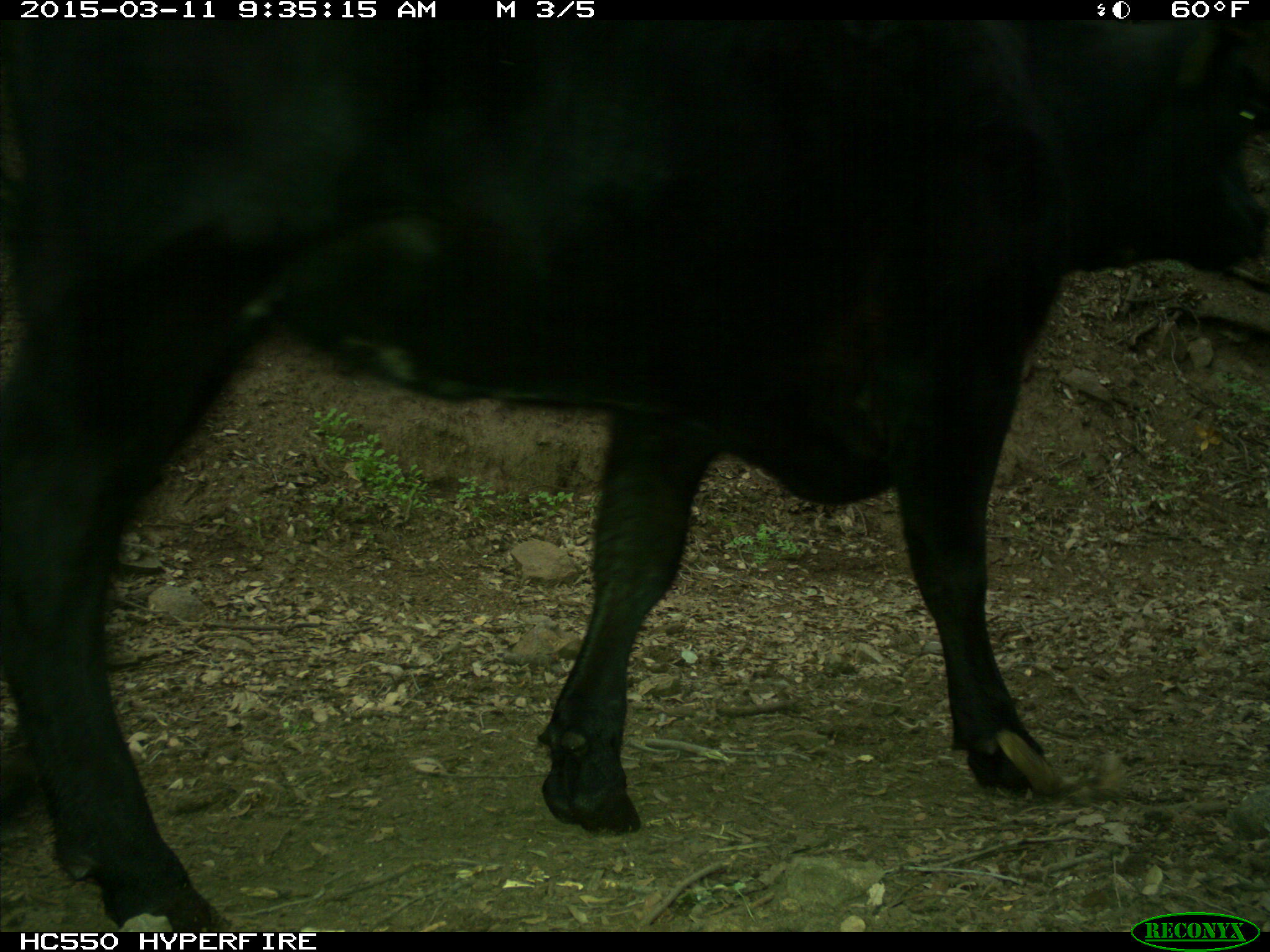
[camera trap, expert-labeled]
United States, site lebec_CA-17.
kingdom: Animalia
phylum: Chordata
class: Mammalia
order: Artiodactyla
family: Bovidae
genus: Bos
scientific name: Bos taurus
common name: domestic cow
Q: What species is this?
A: Bos taurus (domestic cow).